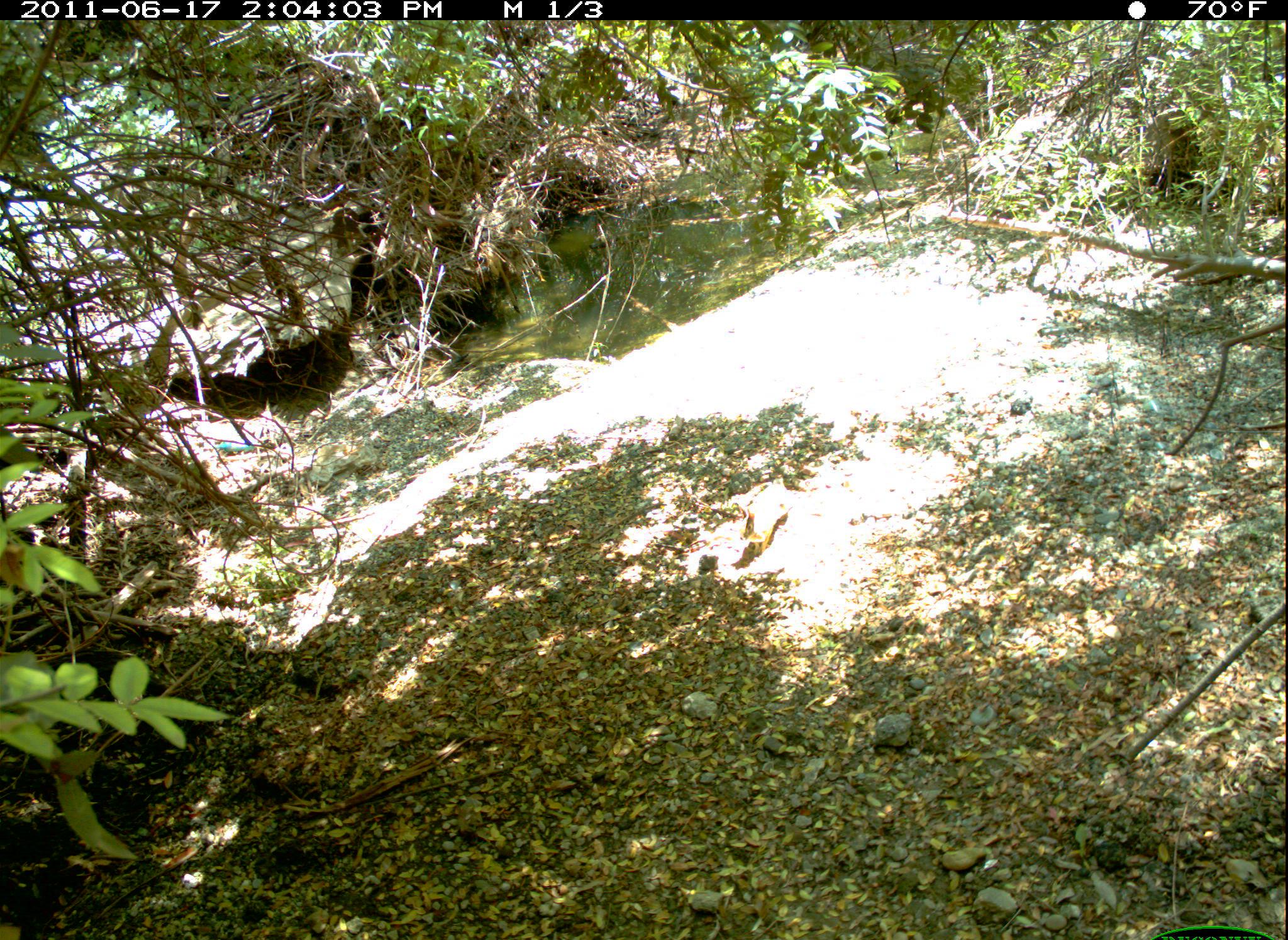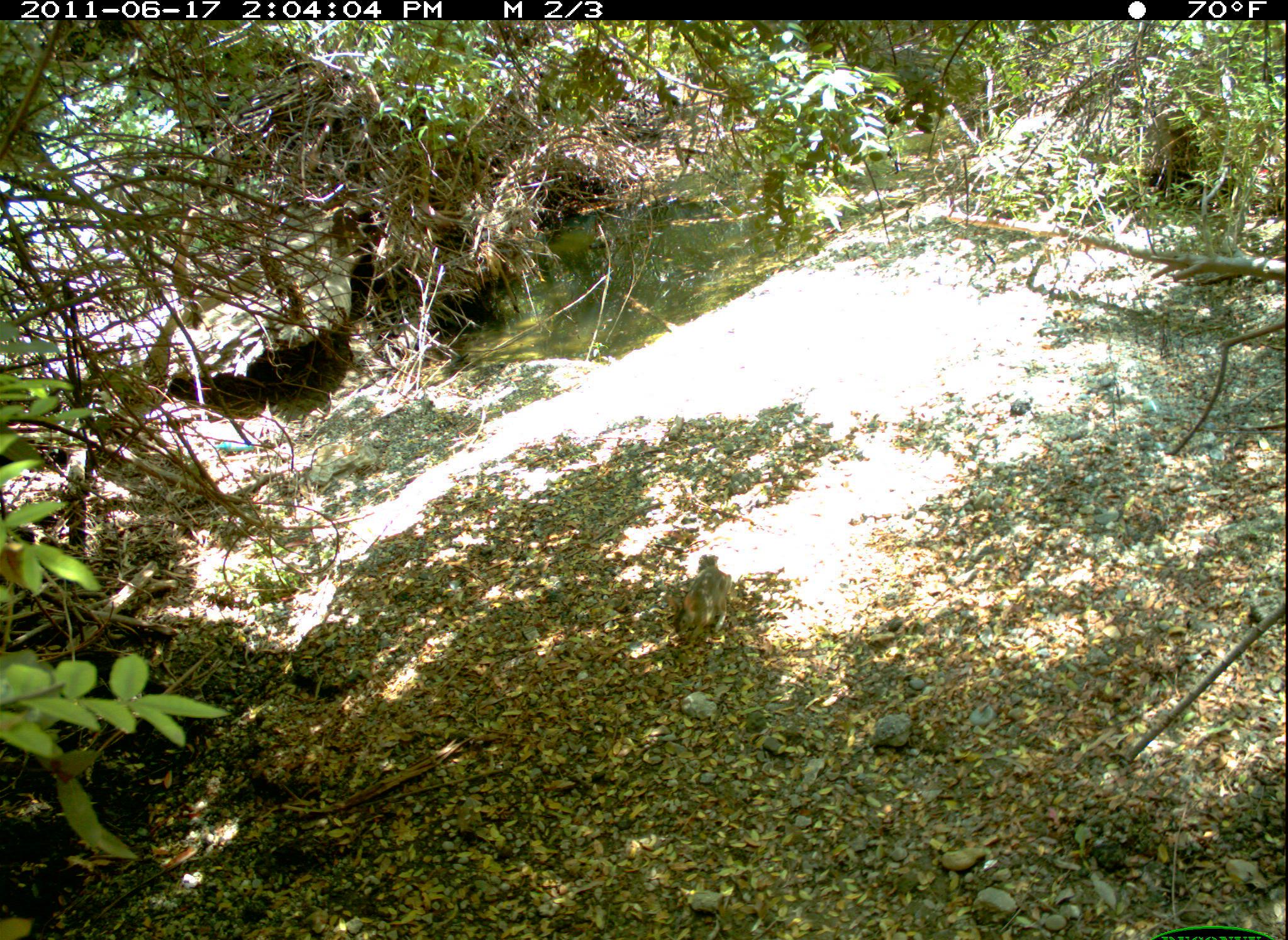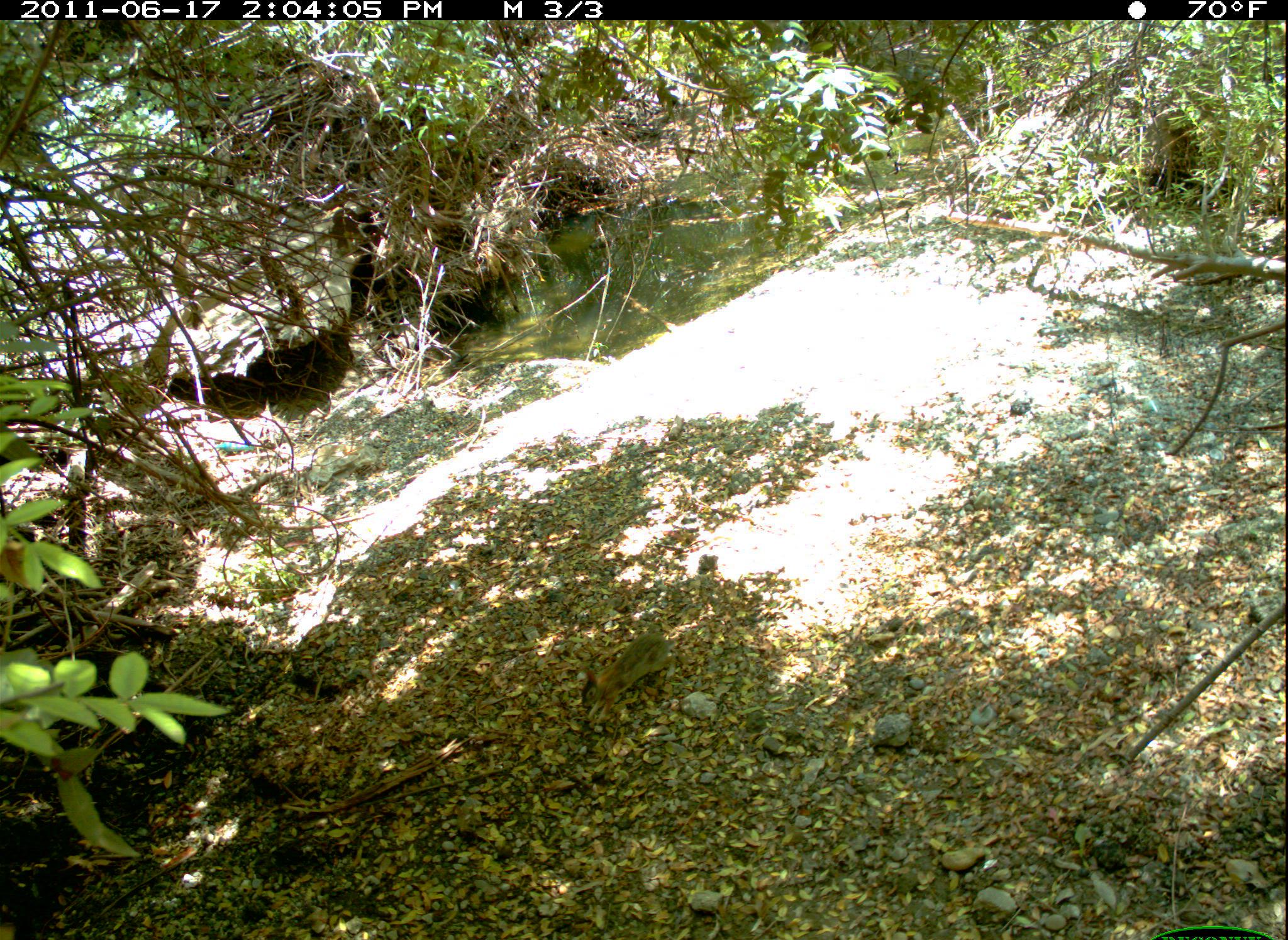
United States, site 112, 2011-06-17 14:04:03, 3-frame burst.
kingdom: Animalia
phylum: Chordata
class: Mammalia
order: Lagomorpha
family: Leporidae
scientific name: Leporidae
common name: rabbits and hares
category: rabbit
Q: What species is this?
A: Rabbit (rabbits and hares) (Leporidae).